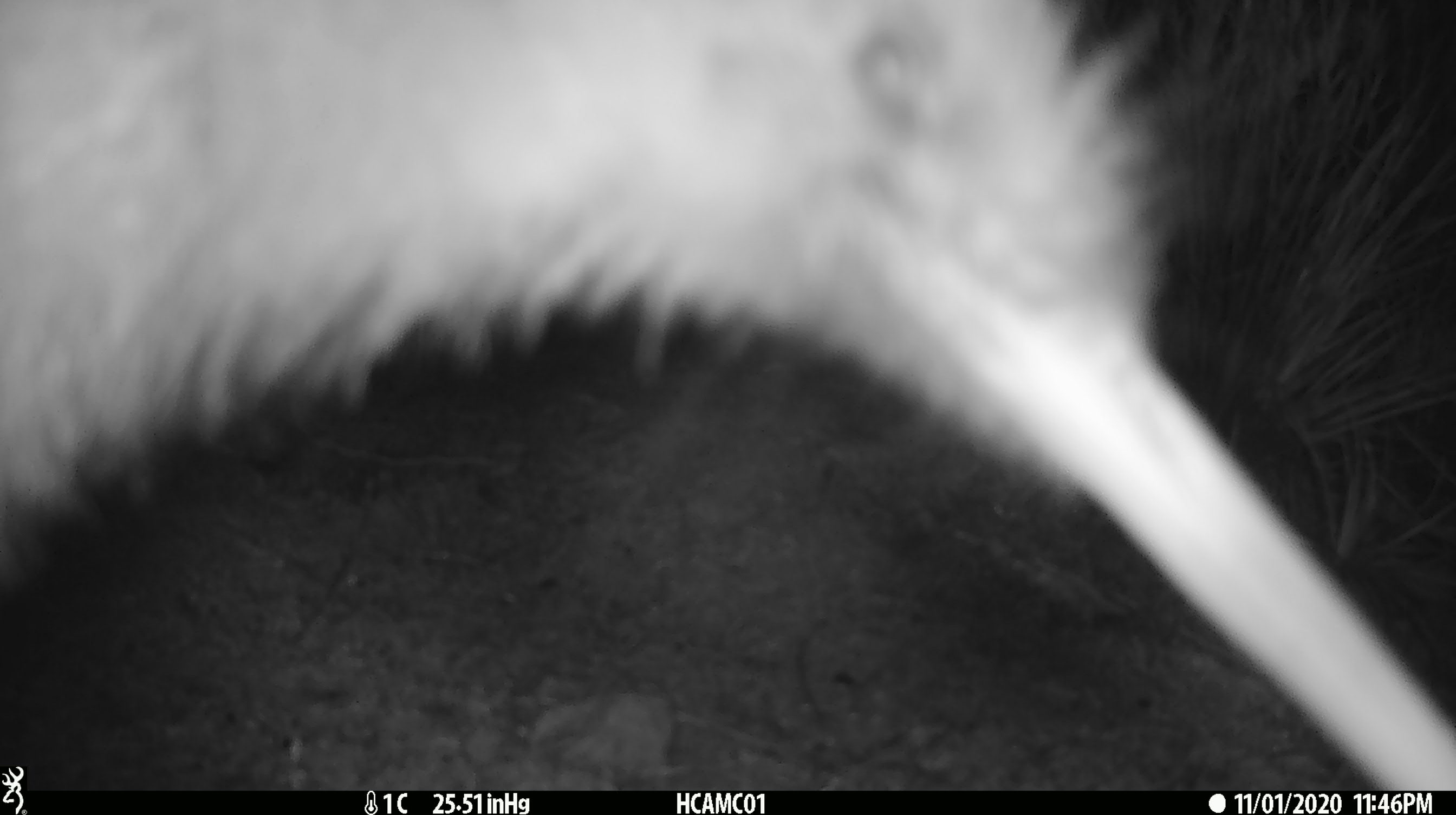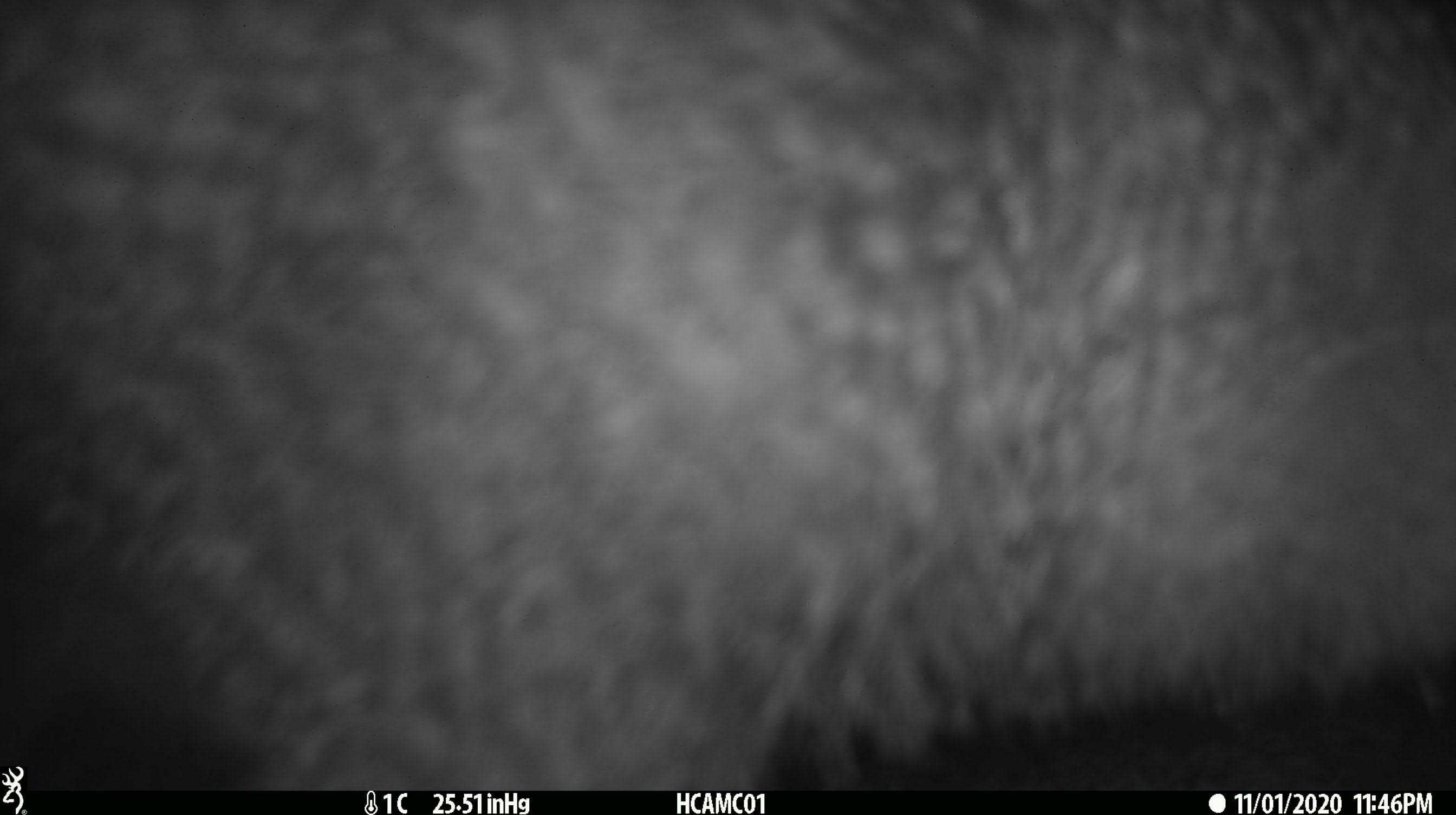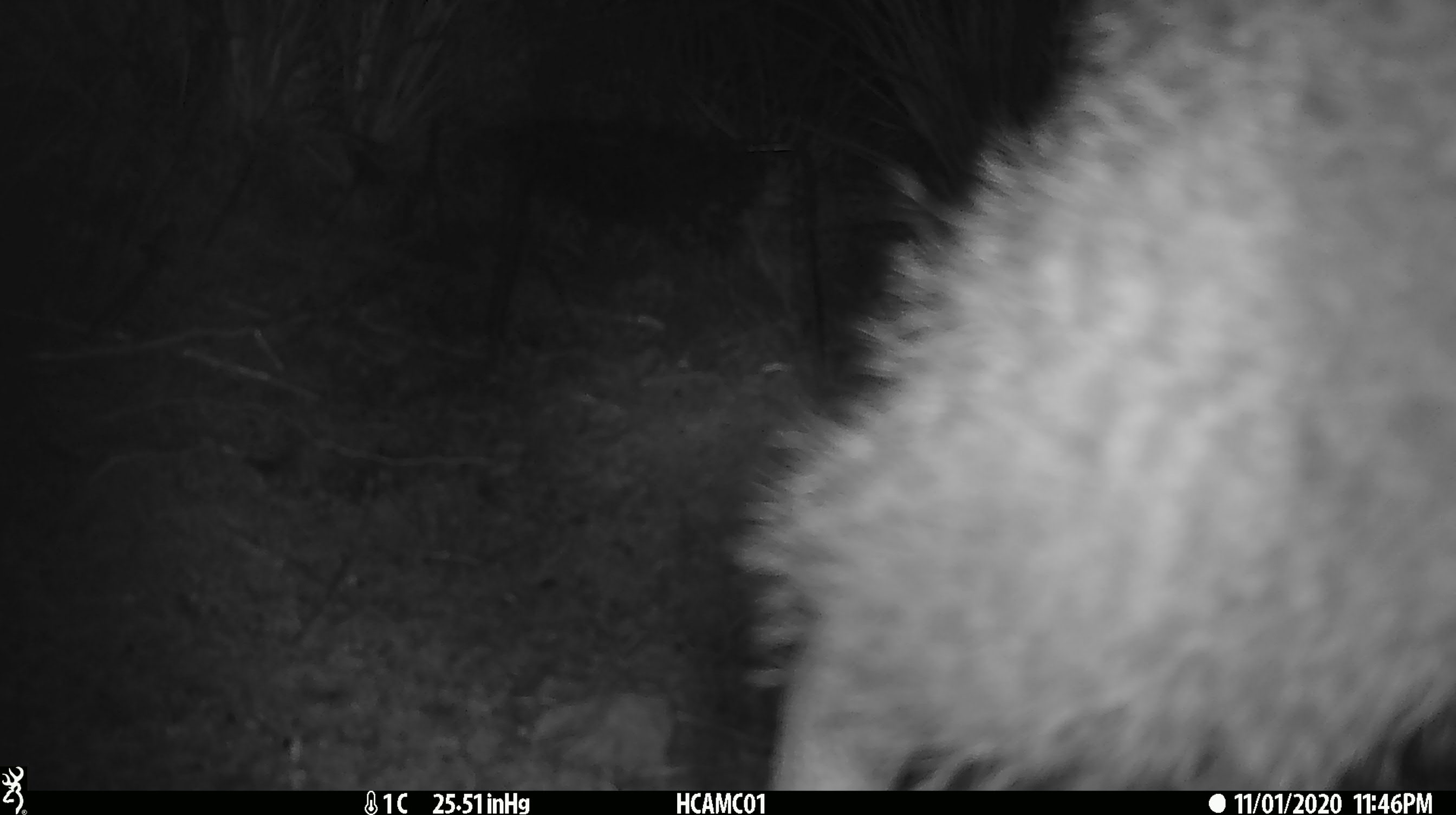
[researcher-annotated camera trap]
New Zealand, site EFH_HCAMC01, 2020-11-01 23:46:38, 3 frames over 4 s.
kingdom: Animalia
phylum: Chordata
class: Aves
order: Apterygiformes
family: Apterygidae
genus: Apteryx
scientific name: Apteryx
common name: kiwi